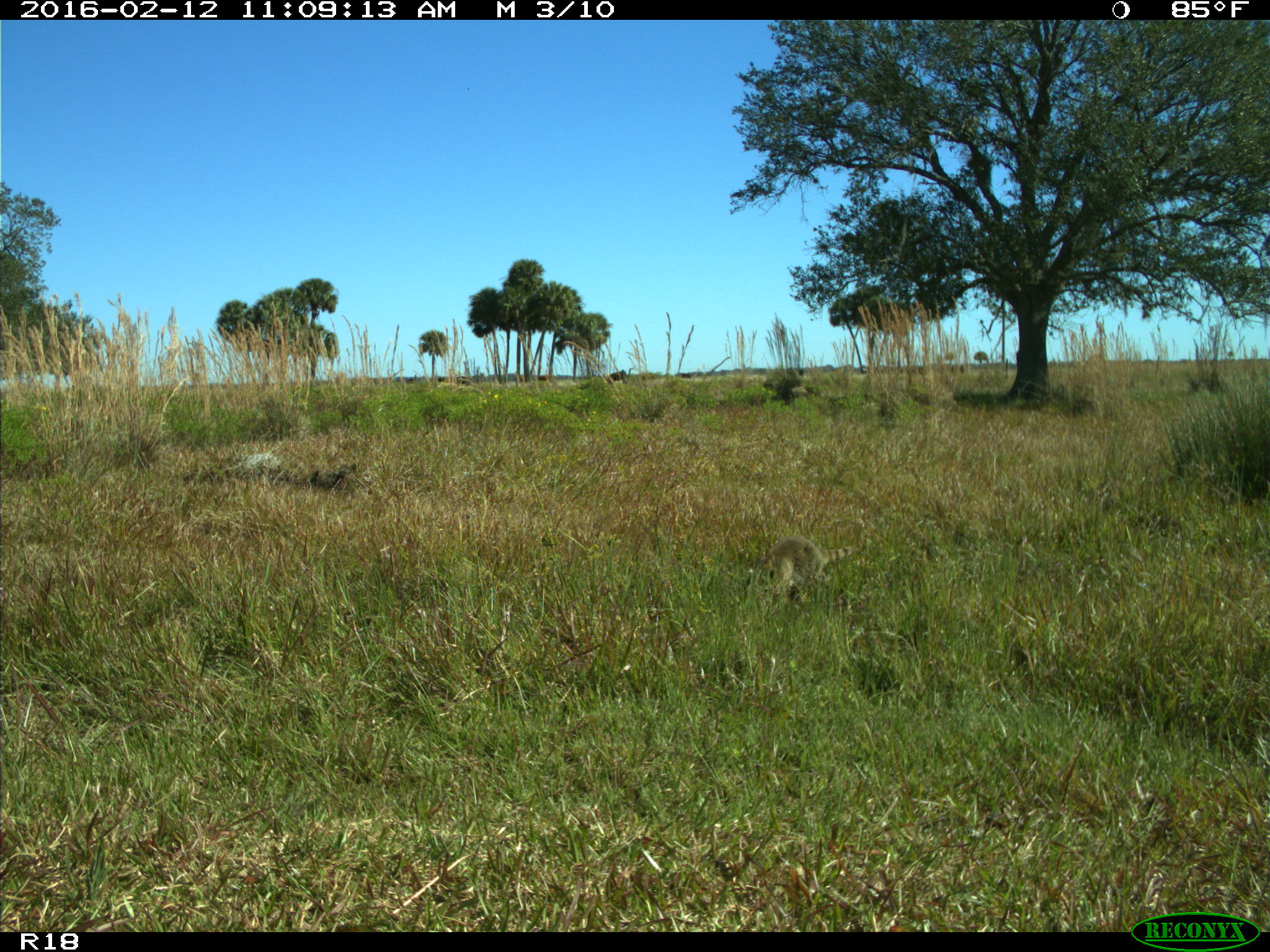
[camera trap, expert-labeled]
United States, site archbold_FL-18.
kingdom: Animalia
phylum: Chordata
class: Mammalia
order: Carnivora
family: Procyonidae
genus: Procyon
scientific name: Procyon lotor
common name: common raccoon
Procyon lotor (common raccoon).